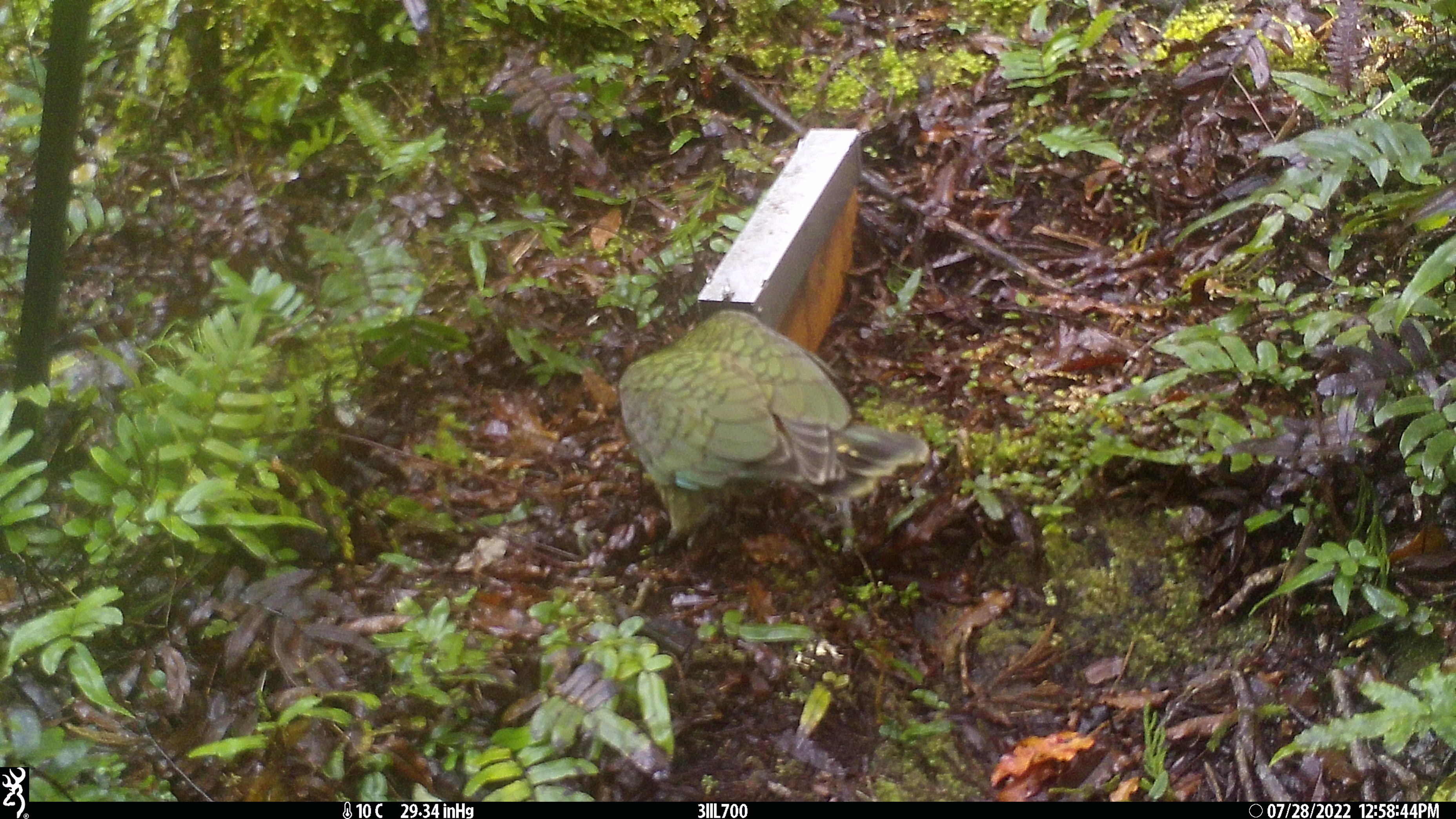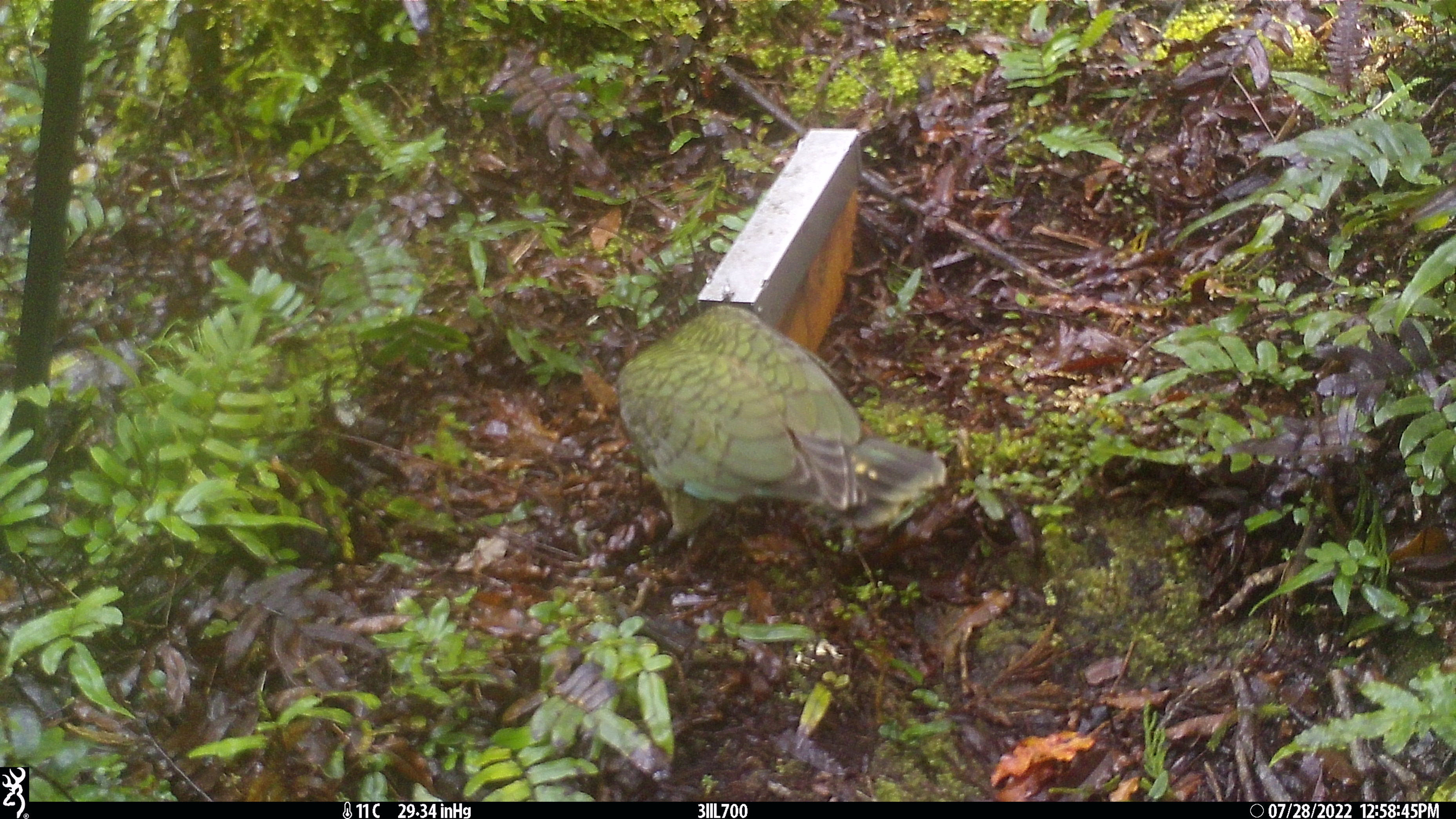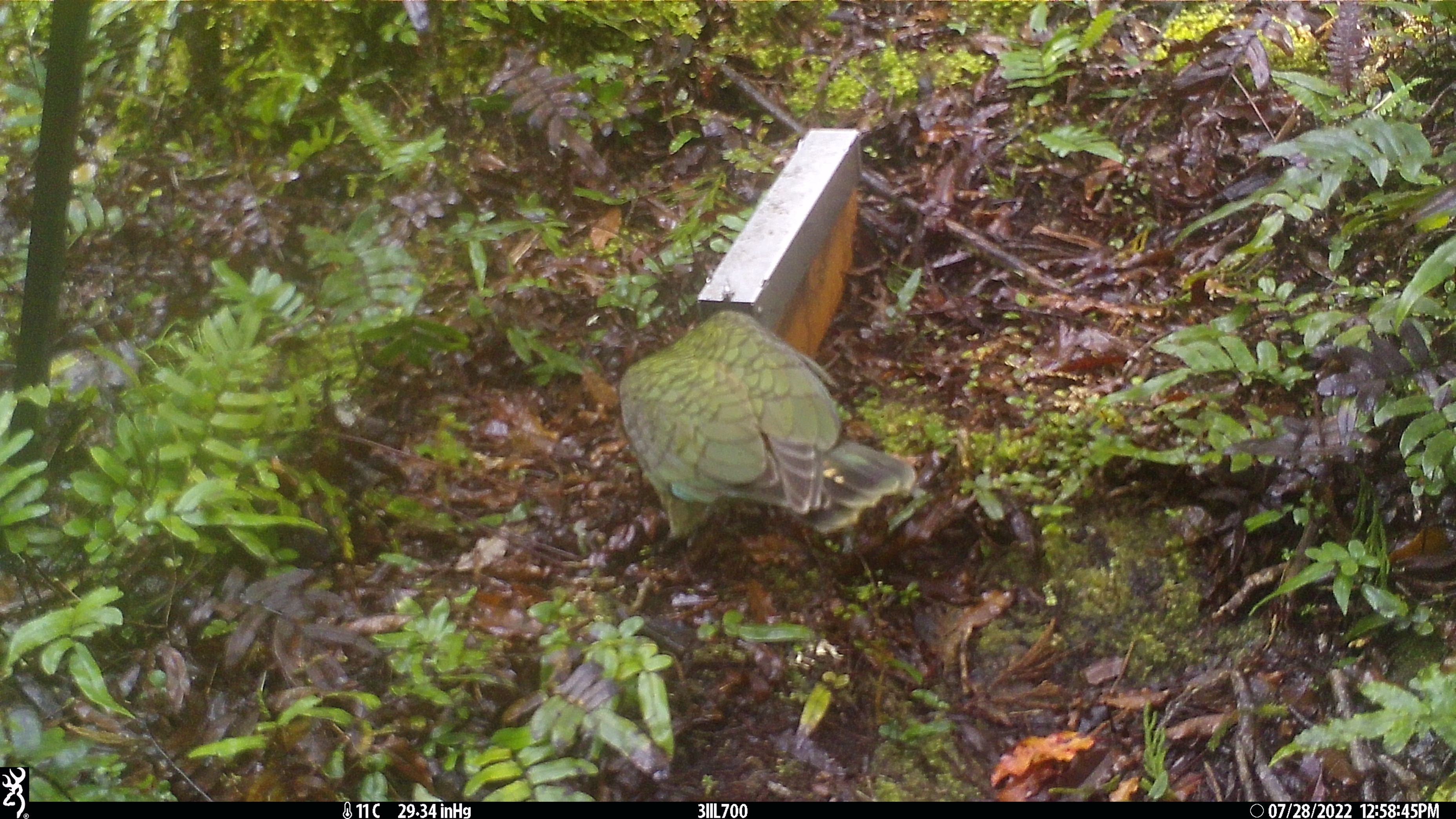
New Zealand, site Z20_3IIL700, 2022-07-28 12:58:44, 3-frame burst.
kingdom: Animalia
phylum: Chordata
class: Aves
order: Psittaciformes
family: Strigopidae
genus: Nestor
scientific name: Nestor notabilis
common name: kea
Kea (Nestor notabilis).